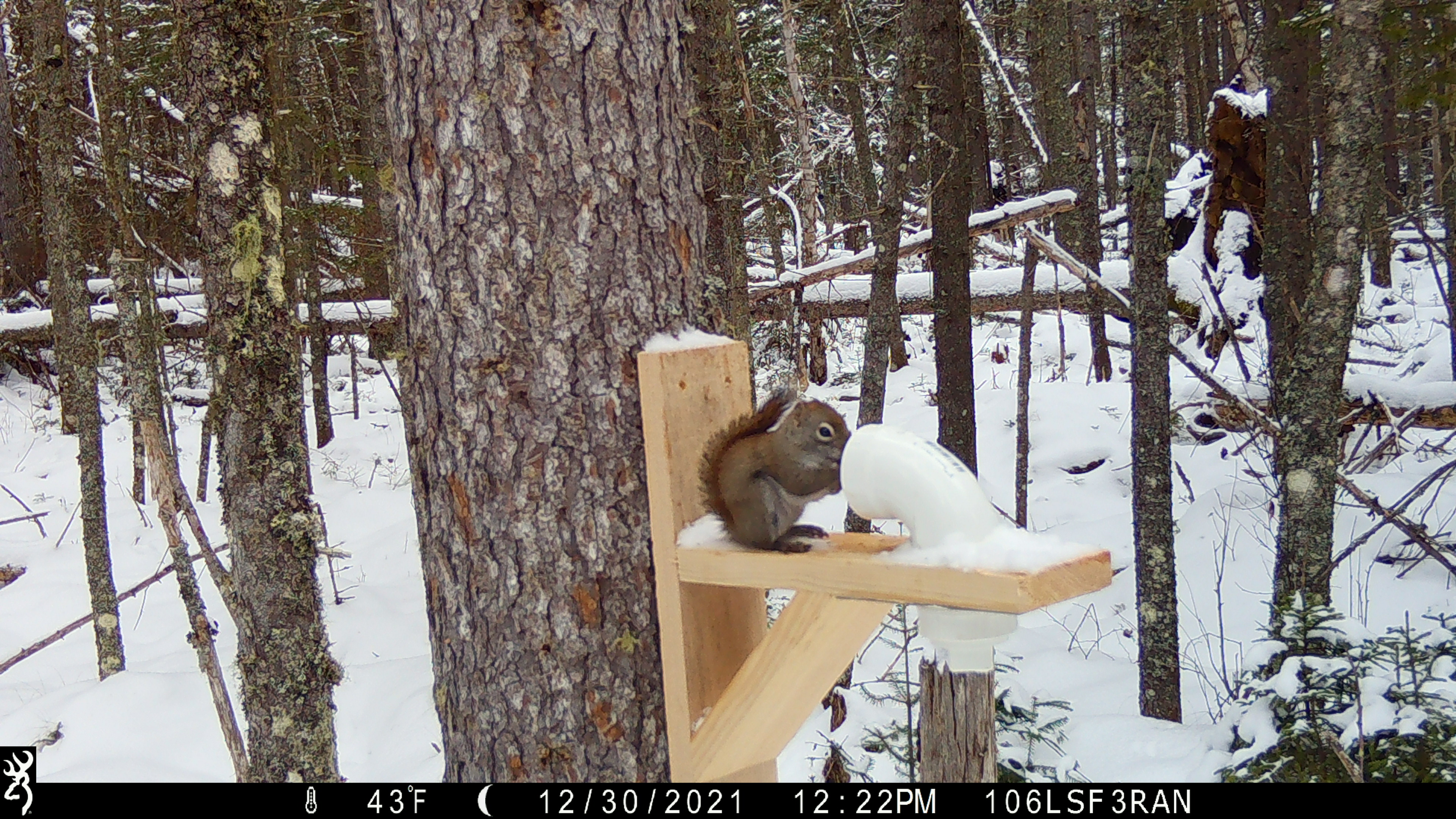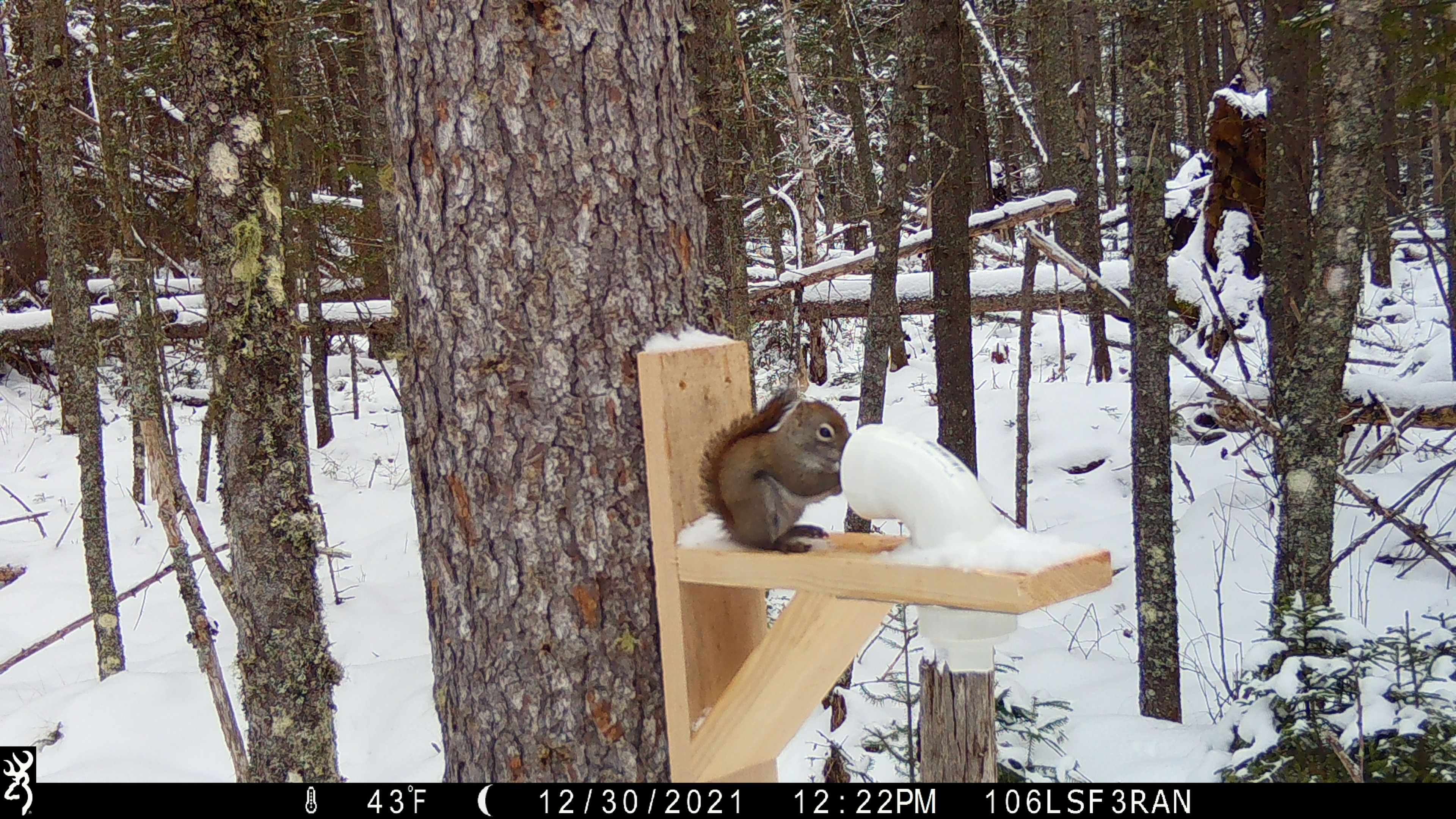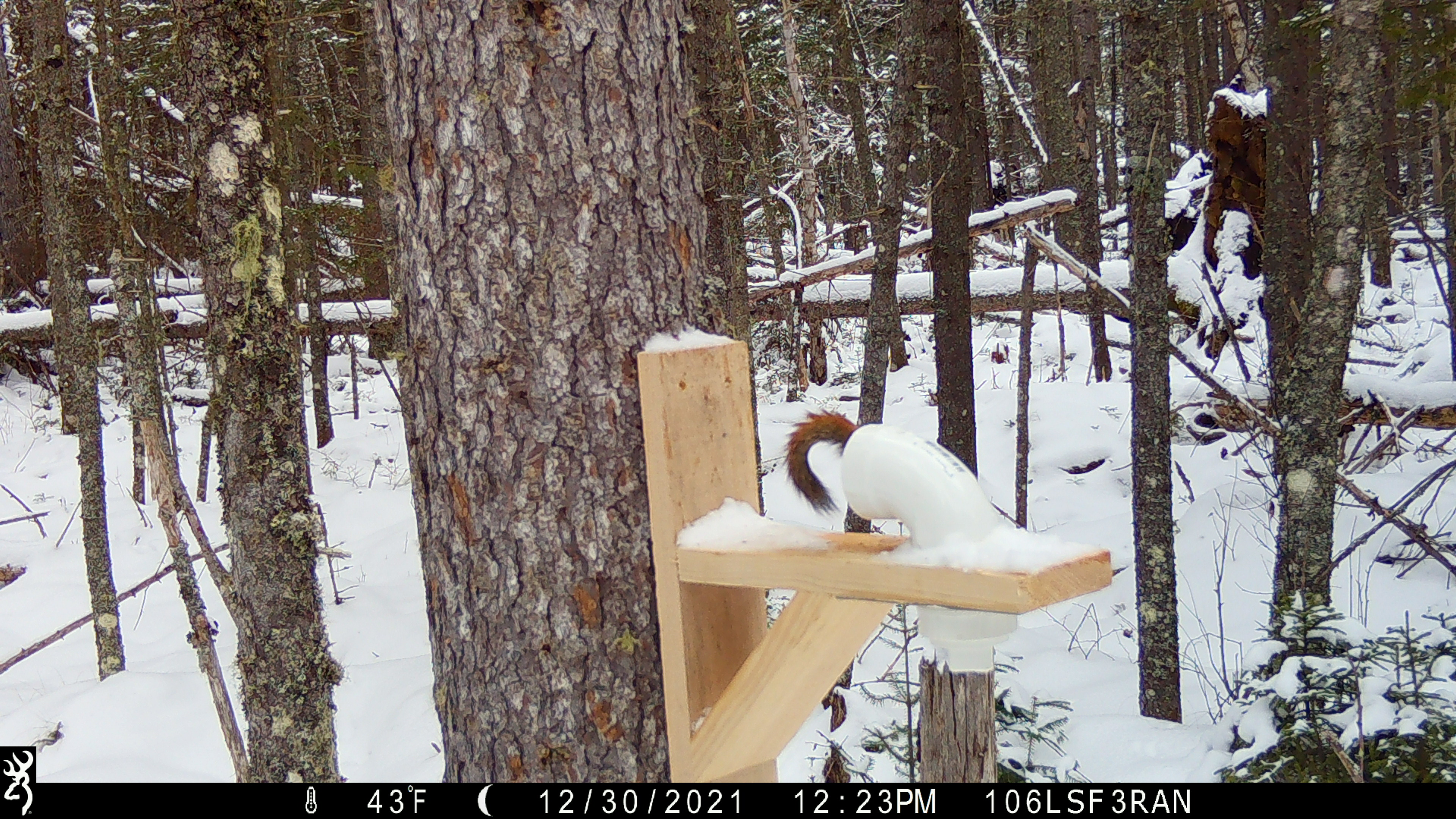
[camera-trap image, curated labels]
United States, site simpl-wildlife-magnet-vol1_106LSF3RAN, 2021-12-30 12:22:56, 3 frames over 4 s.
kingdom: Animalia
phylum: Chordata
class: Mammalia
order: Rodentia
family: Sciuridae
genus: Tamiasciurus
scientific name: Tamiasciurus hudsonicus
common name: red squirrel